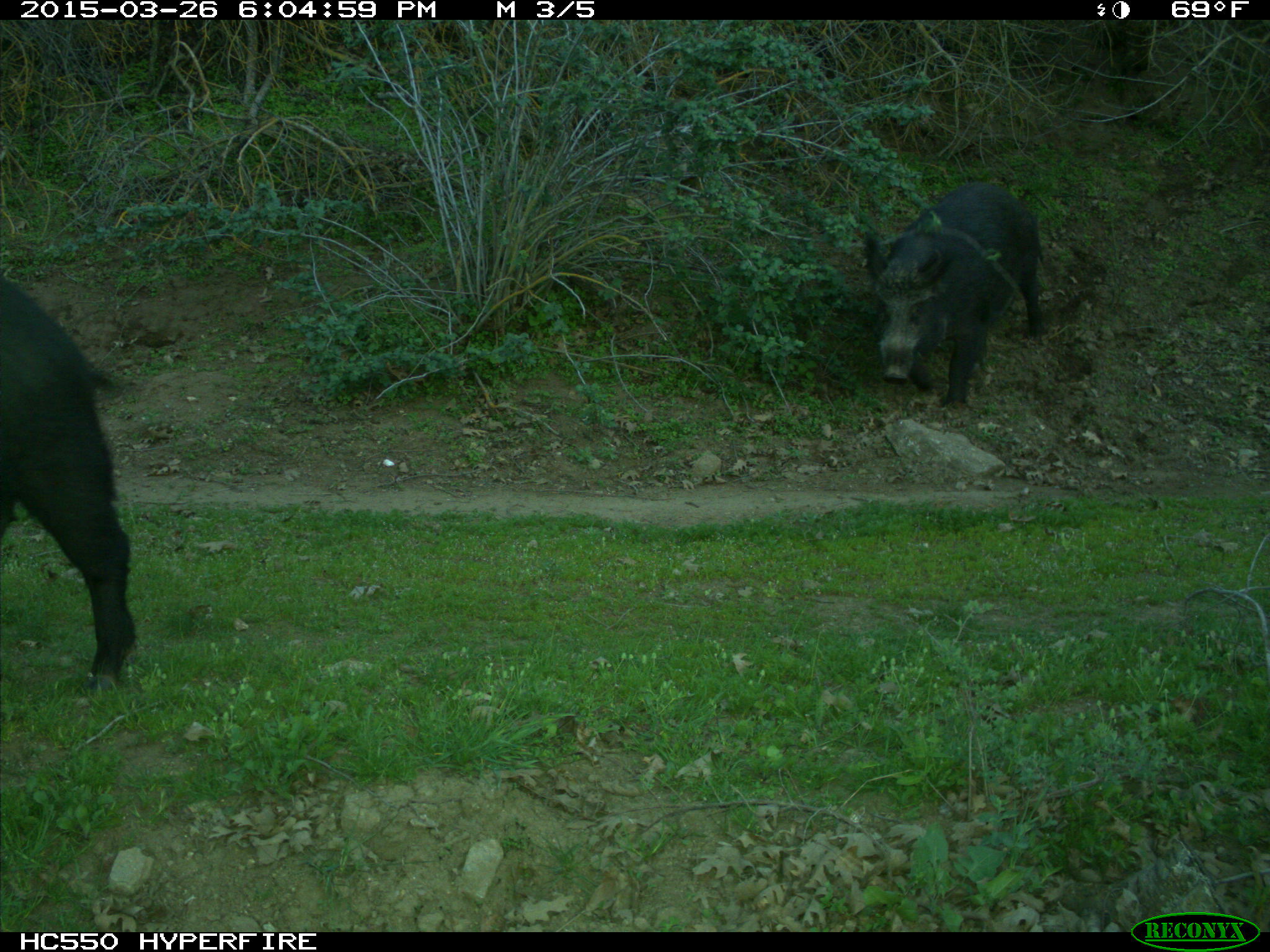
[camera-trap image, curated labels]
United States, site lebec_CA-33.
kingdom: Animalia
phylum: Chordata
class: Mammalia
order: Artiodactyla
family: Suidae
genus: Sus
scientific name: Sus scrofa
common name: wild boar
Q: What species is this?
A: Sus scrofa (wild boar).